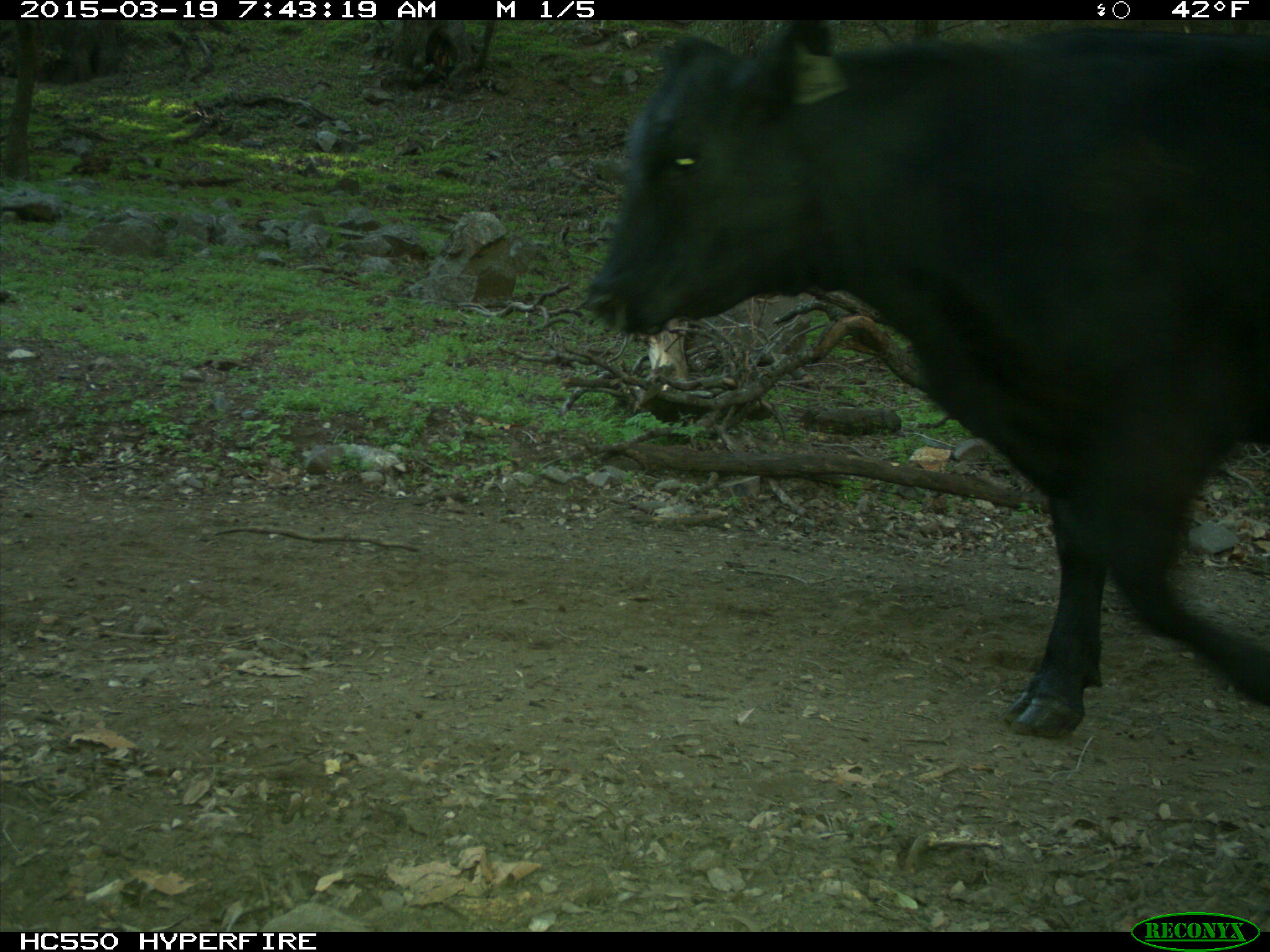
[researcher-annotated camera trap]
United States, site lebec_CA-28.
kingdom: Animalia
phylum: Chordata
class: Mammalia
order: Artiodactyla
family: Bovidae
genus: Bos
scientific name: Bos taurus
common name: domestic cow